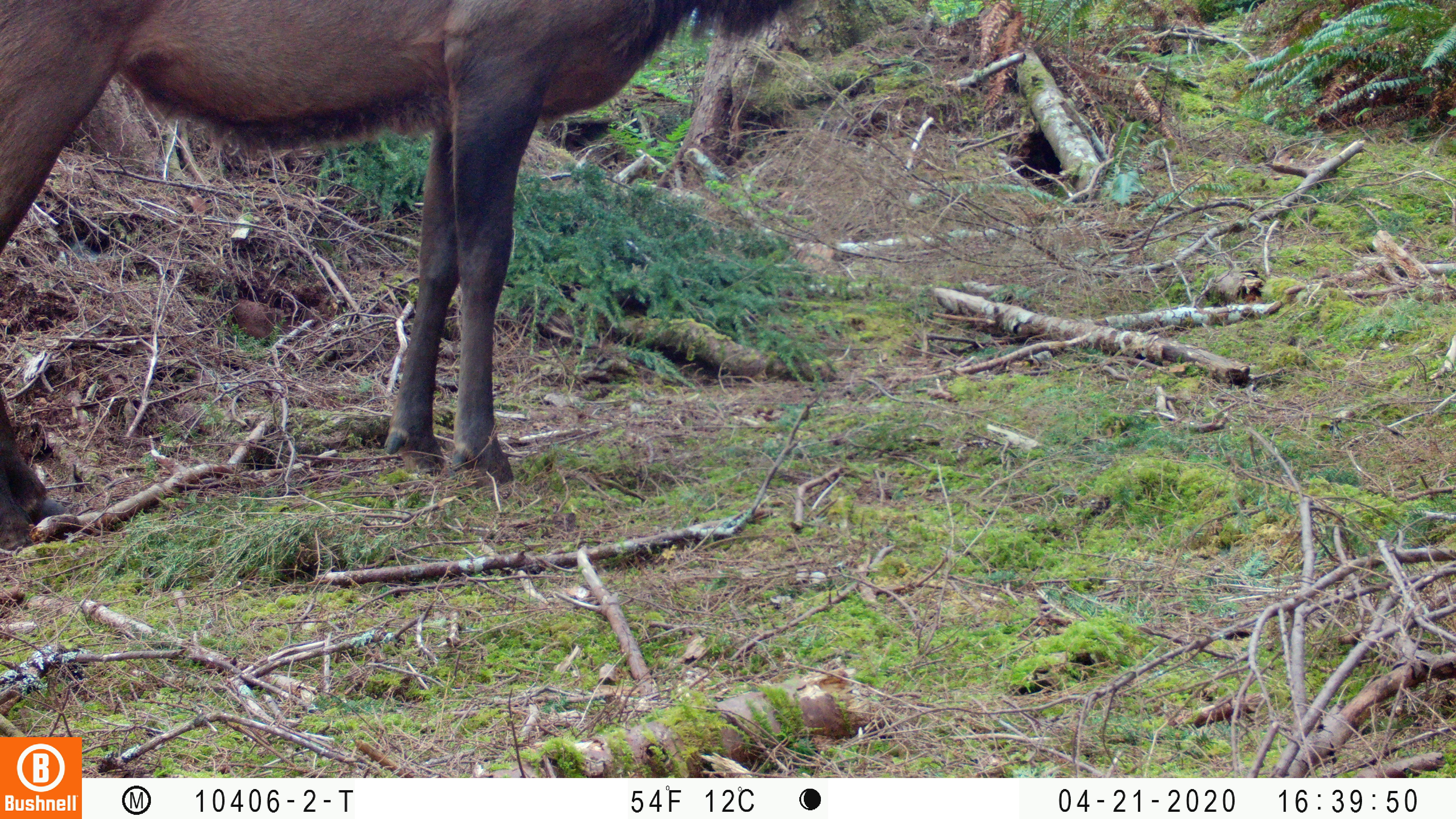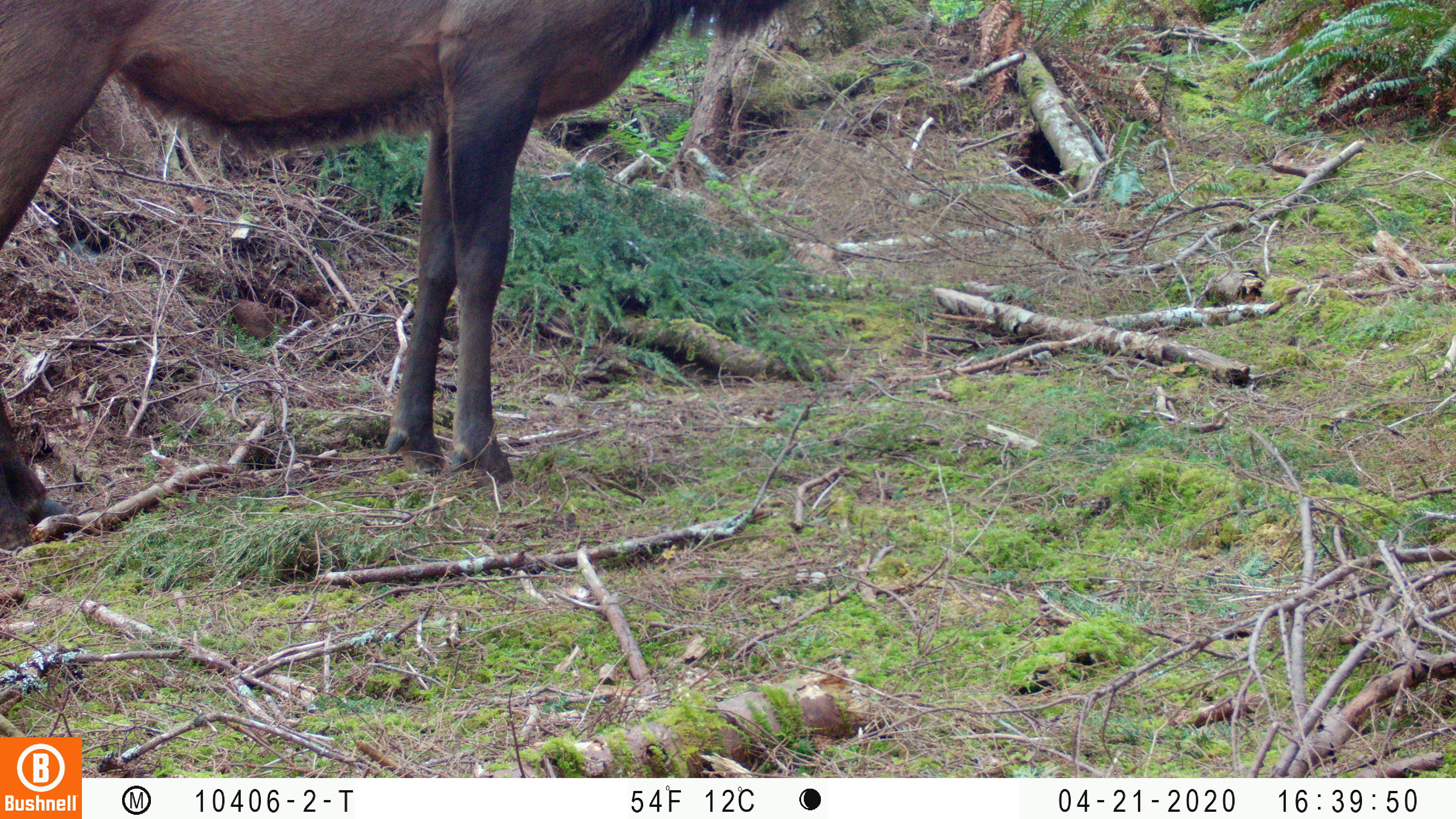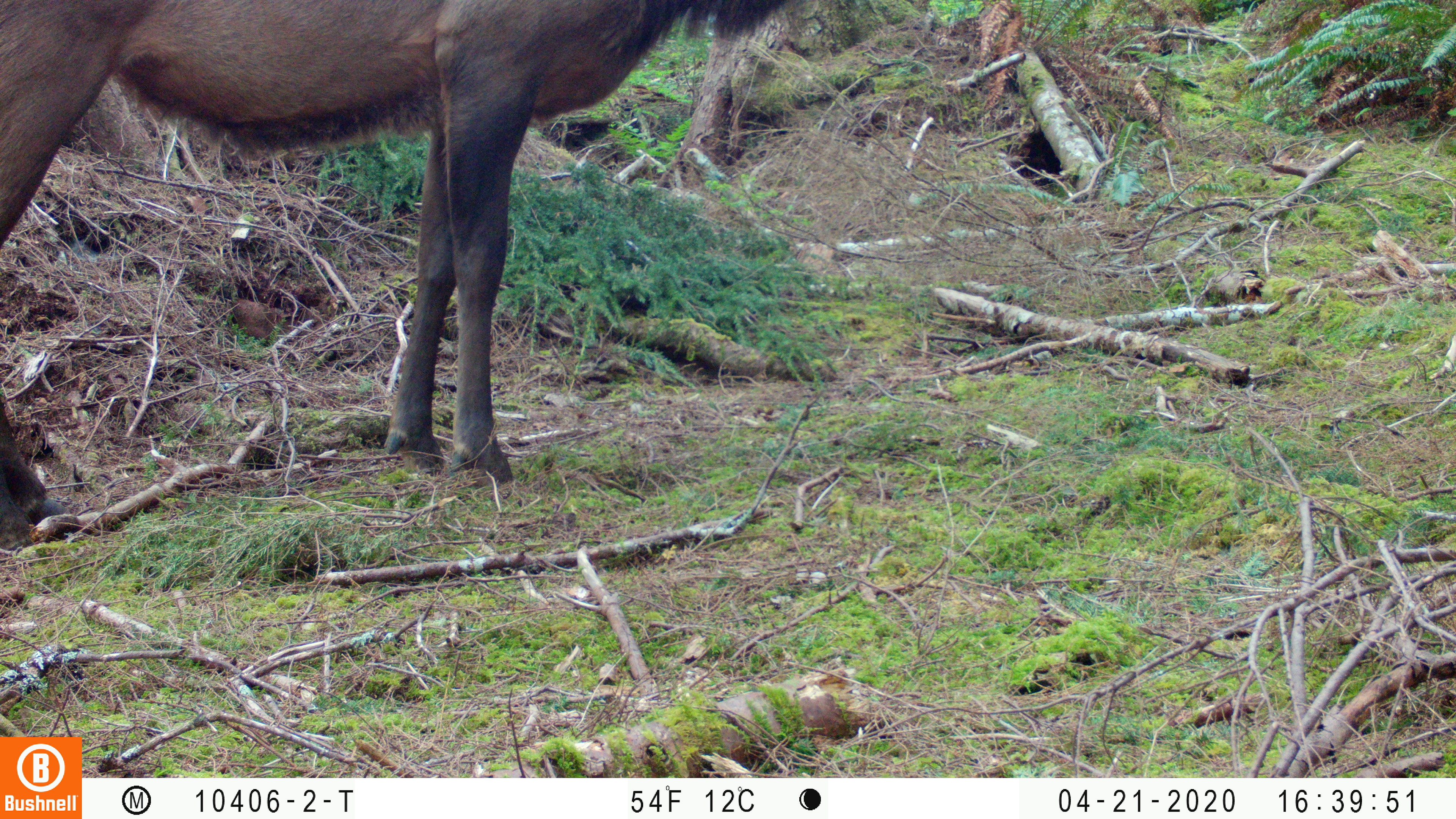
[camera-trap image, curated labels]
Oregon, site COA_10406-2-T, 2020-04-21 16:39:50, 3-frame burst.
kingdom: Animalia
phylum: Chordata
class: Mammalia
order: Artiodactyla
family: Cervidae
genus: Cervus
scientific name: Cervus canadensis roosevelti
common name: roosevelt elk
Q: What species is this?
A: Roosevelt elk (Cervus canadensis roosevelti).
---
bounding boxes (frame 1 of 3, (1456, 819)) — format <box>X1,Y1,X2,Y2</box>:
roosevelt elk: <box>0,0,806,528</box>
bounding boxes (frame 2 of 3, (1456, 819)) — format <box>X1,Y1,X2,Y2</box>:
roosevelt elk: <box>0,0,800,529</box>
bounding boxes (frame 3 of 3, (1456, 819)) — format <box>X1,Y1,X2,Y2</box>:
roosevelt elk: <box>0,1,791,535</box>